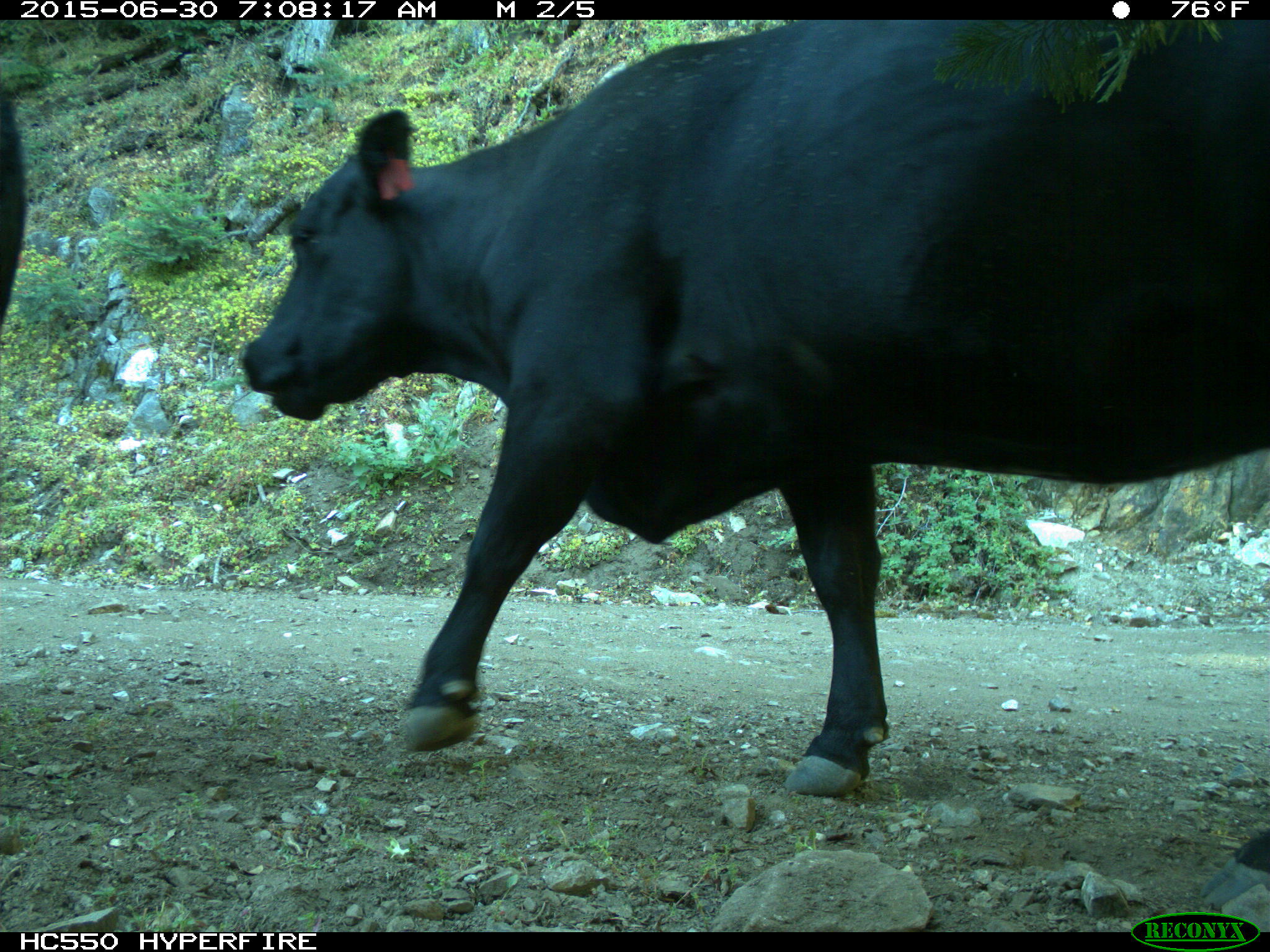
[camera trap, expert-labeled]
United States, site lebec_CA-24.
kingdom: Animalia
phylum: Chordata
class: Mammalia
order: Artiodactyla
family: Bovidae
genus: Bos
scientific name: Bos taurus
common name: domestic cow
Bos taurus (domestic cow).